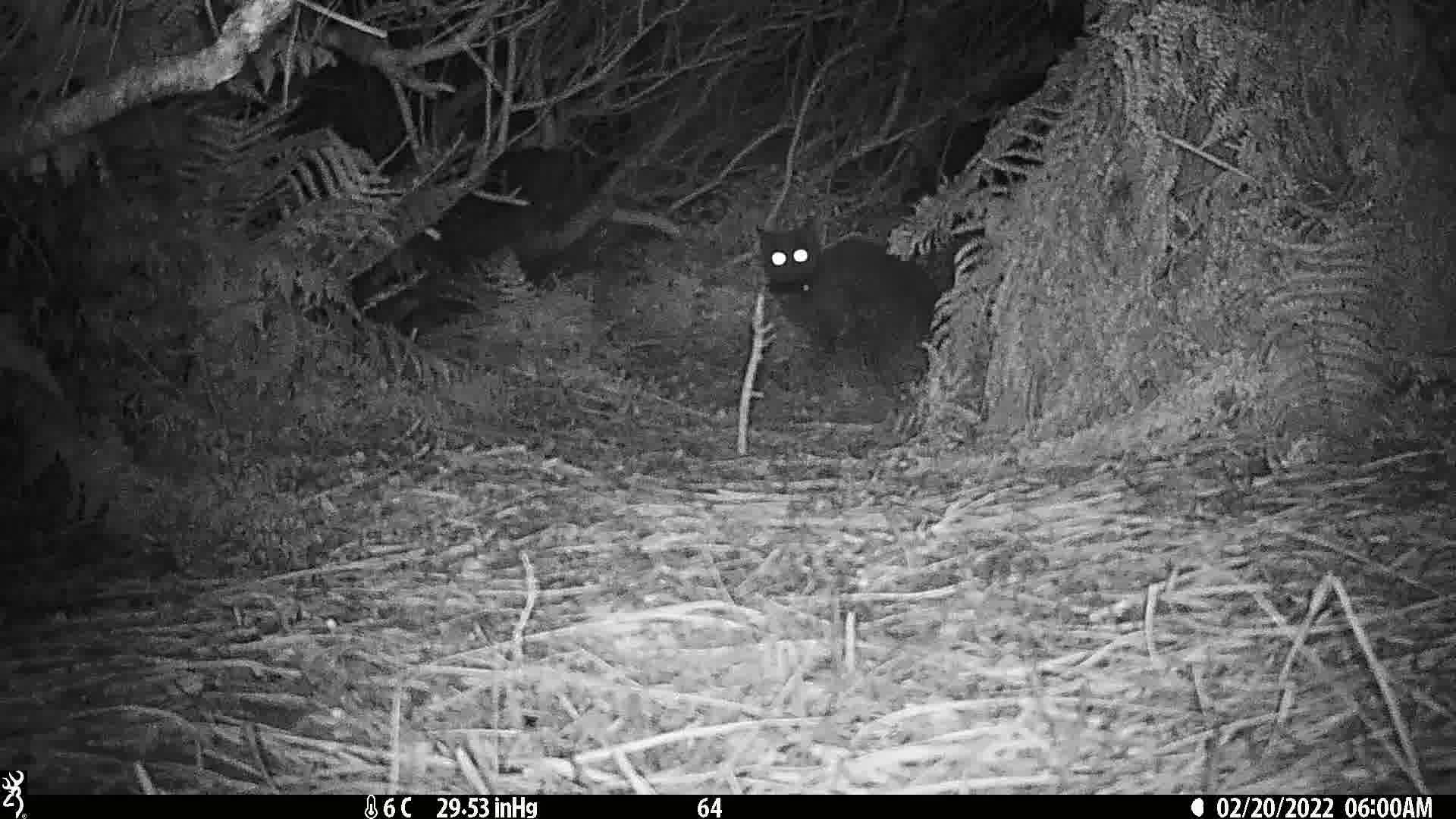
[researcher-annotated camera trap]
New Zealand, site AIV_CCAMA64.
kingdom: Animalia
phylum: Chordata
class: Mammalia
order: Carnivora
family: Felidae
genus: Felis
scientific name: Felis catus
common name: domestic cat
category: cat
Cat (domestic cat) (Felis catus).